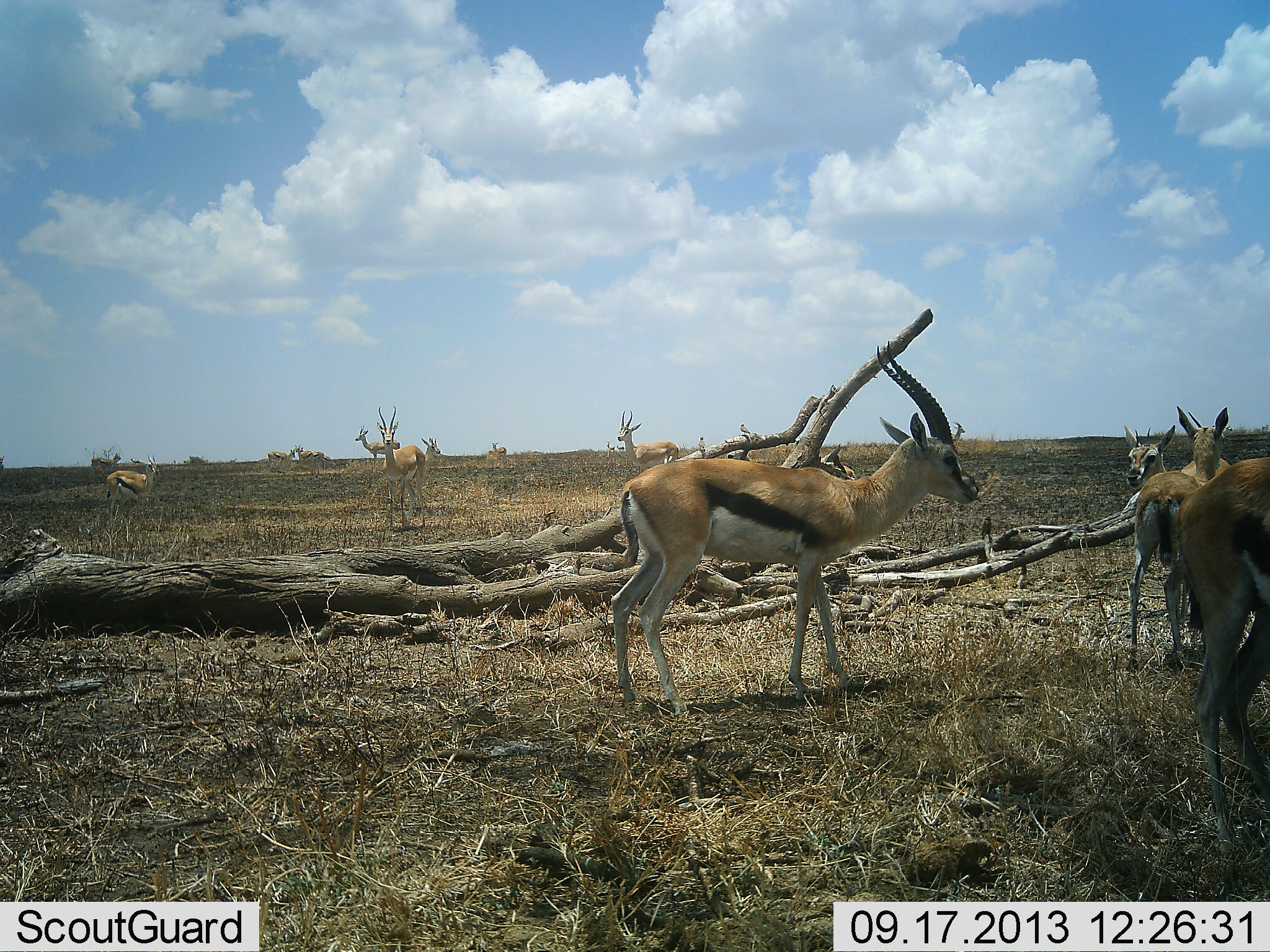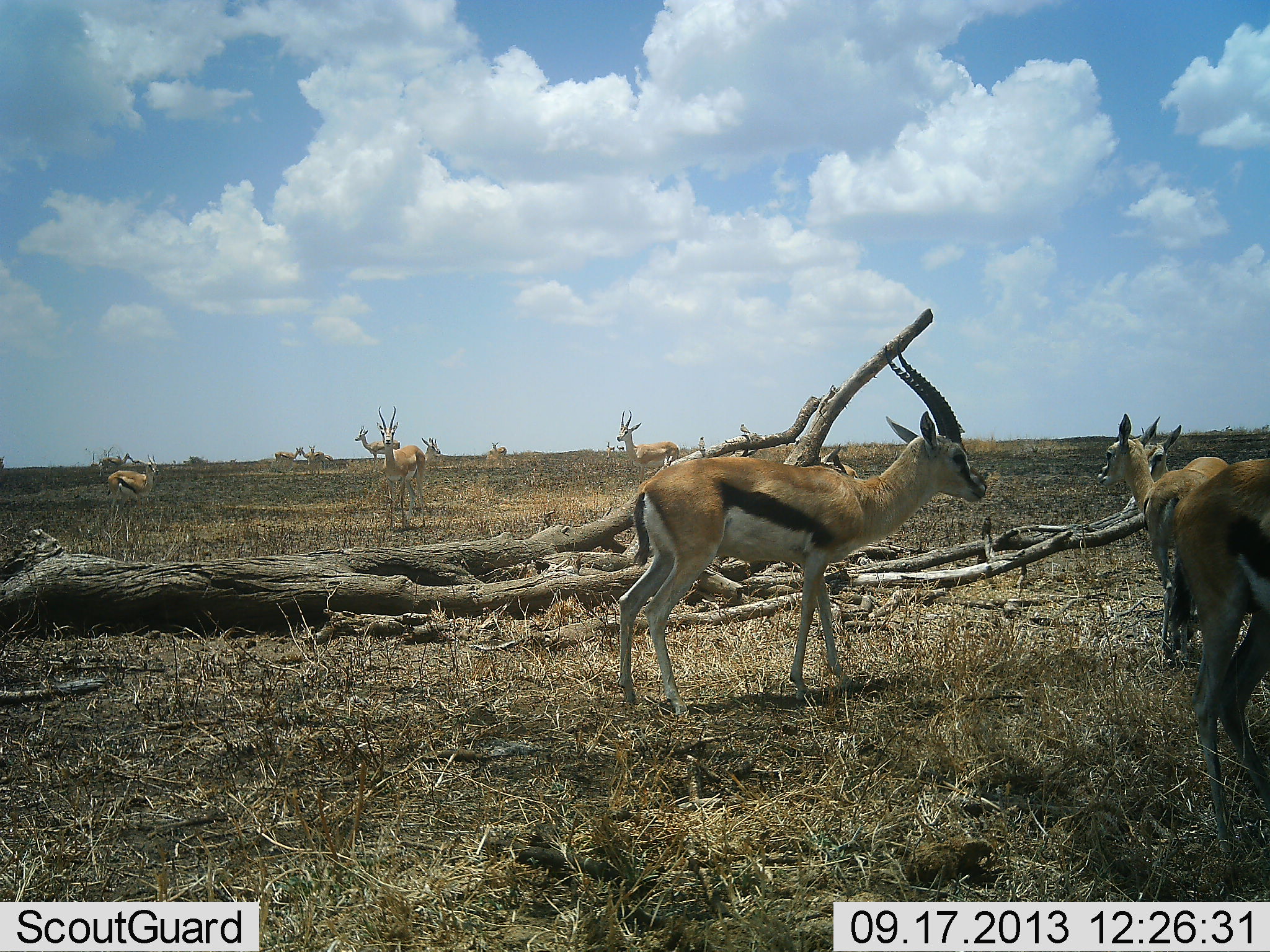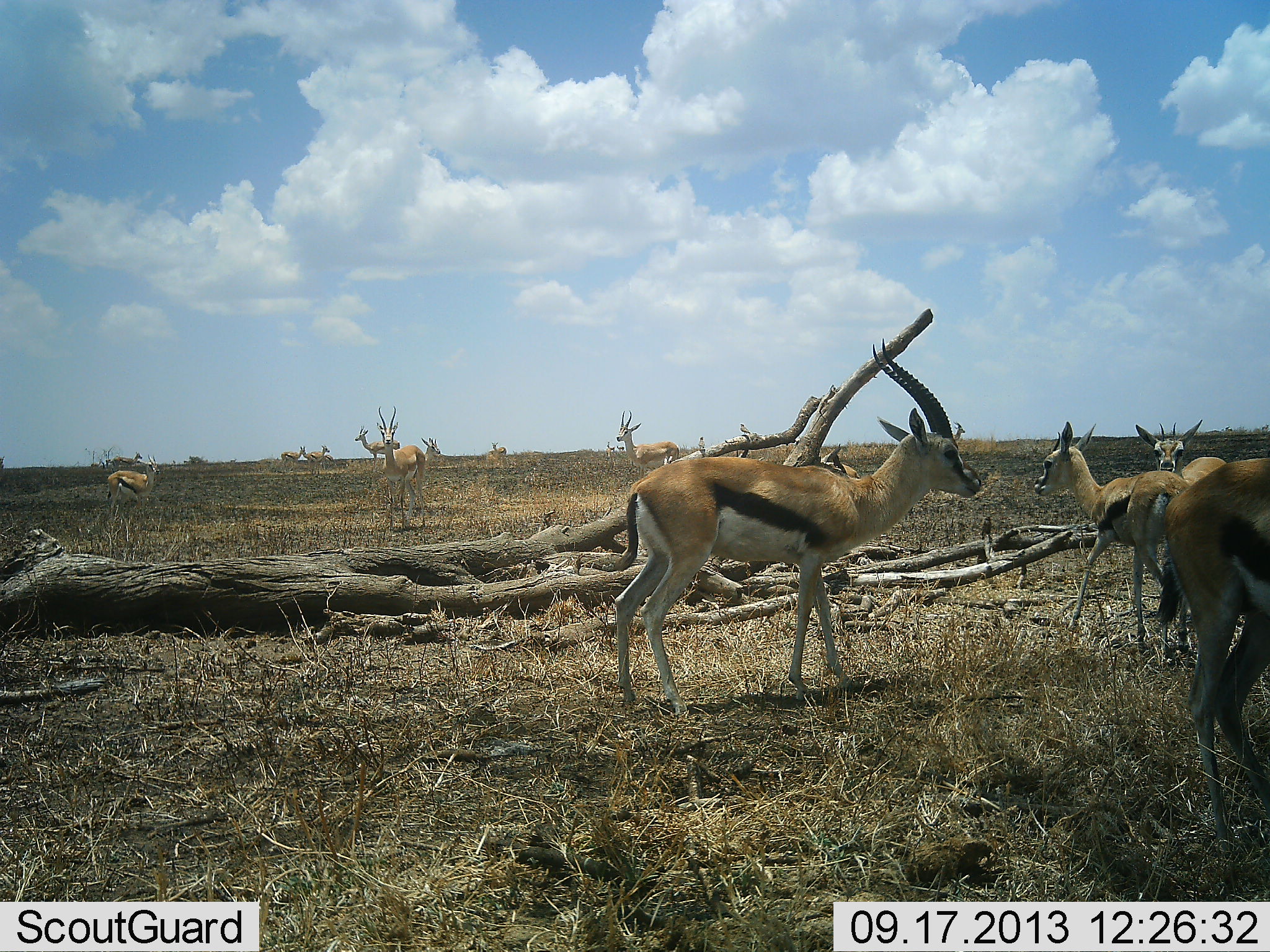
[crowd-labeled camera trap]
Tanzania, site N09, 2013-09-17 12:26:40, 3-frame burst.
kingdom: Animalia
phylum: Chordata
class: Mammalia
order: Artiodactyla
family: Bovidae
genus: Eudorcas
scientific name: Eudorcas thomsonii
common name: thomson's gazelle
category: gazellethomsons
Gazellethomsons (thomson's gazelle) (Eudorcas thomsonii), count 11-50. Behavior (volunteer vote fractions): standing 100%, resting 8%, moving 62%, interacting 15%. Young present (vote fraction): 0%. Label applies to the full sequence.